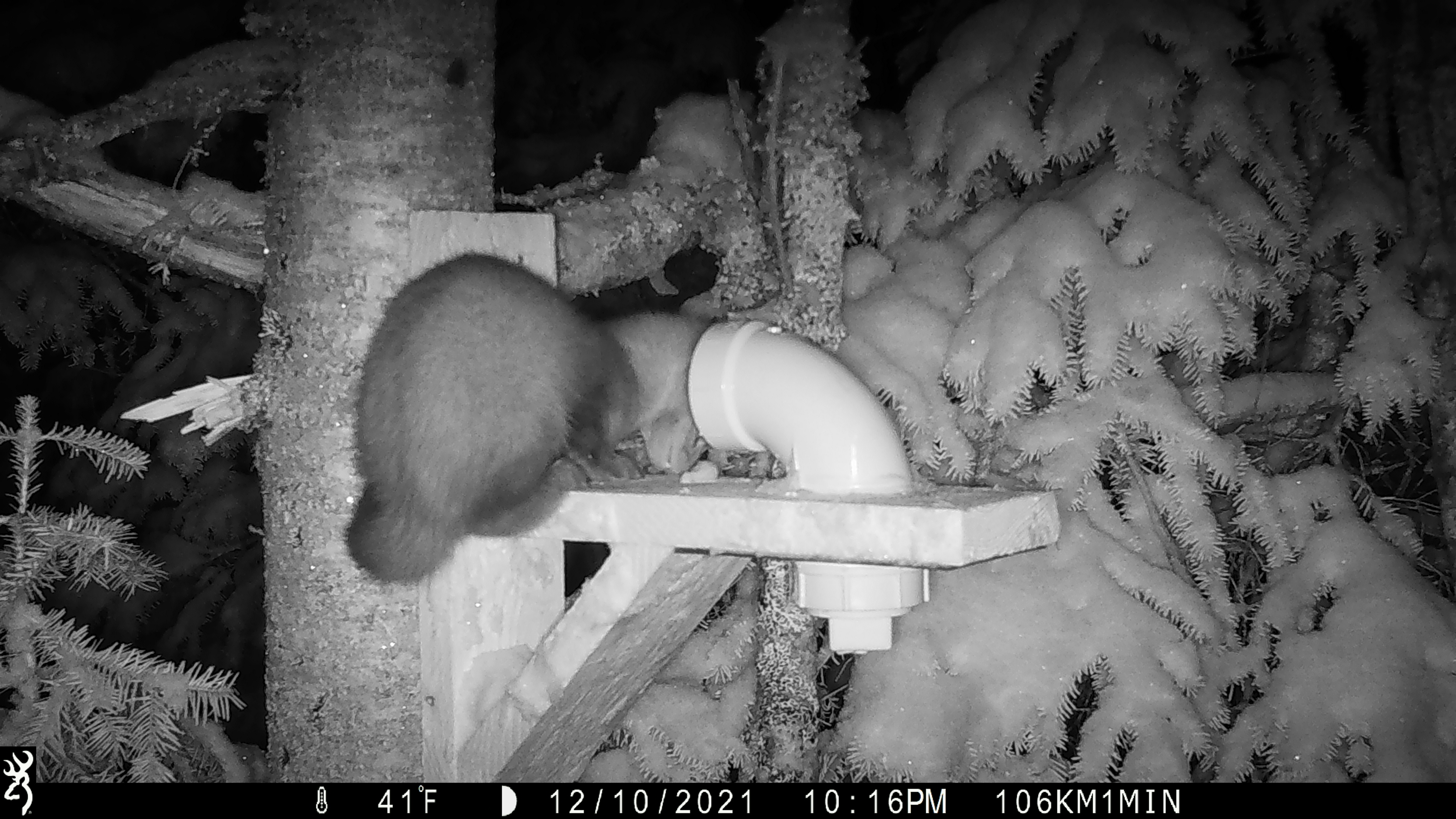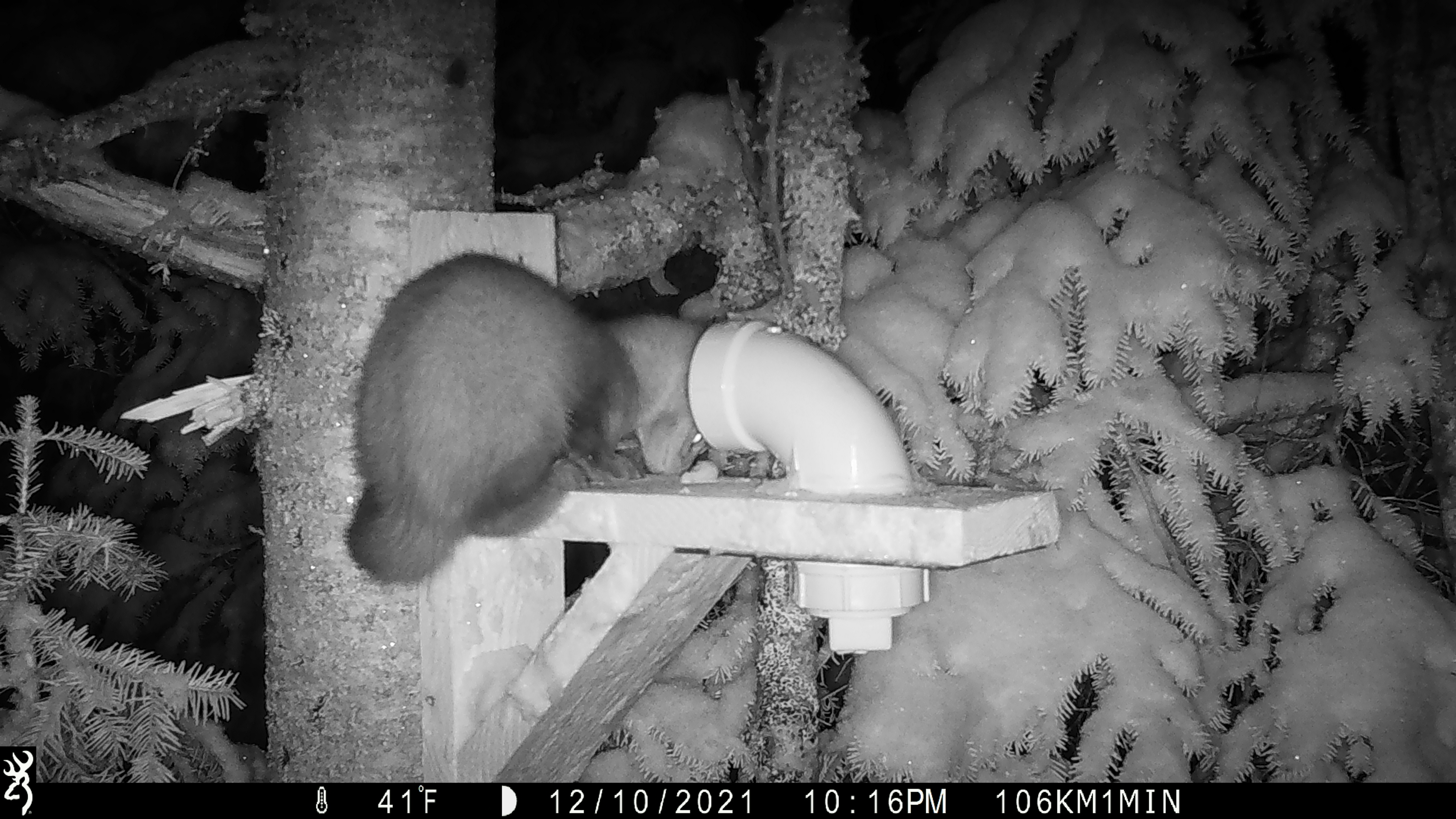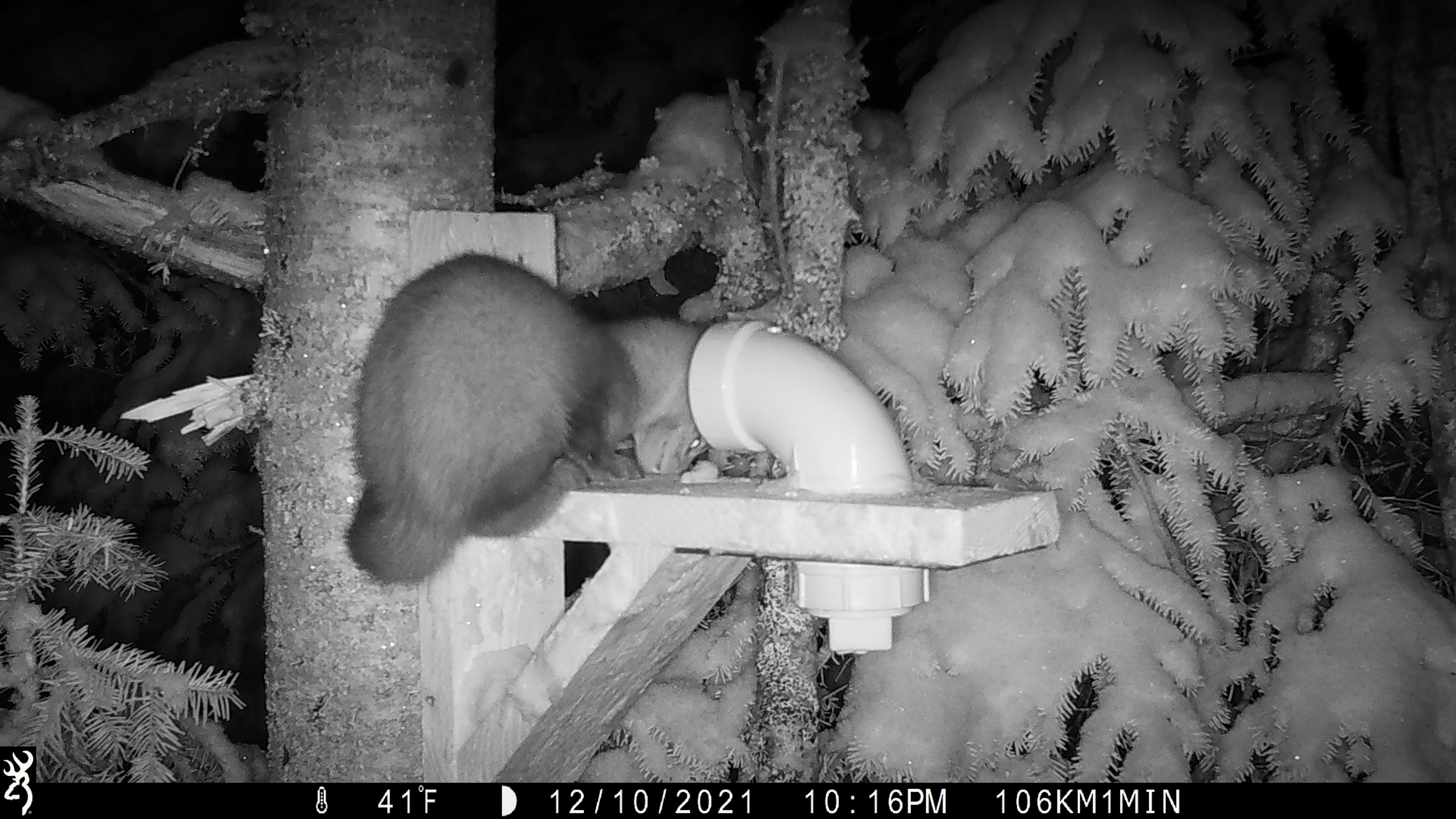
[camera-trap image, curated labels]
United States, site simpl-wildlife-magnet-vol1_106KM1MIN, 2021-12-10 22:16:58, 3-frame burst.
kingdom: Animalia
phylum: Chordata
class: Mammalia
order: Carnivora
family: Mustelidae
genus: Martes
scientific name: Martes americana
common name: american marten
American marten (Martes americana).